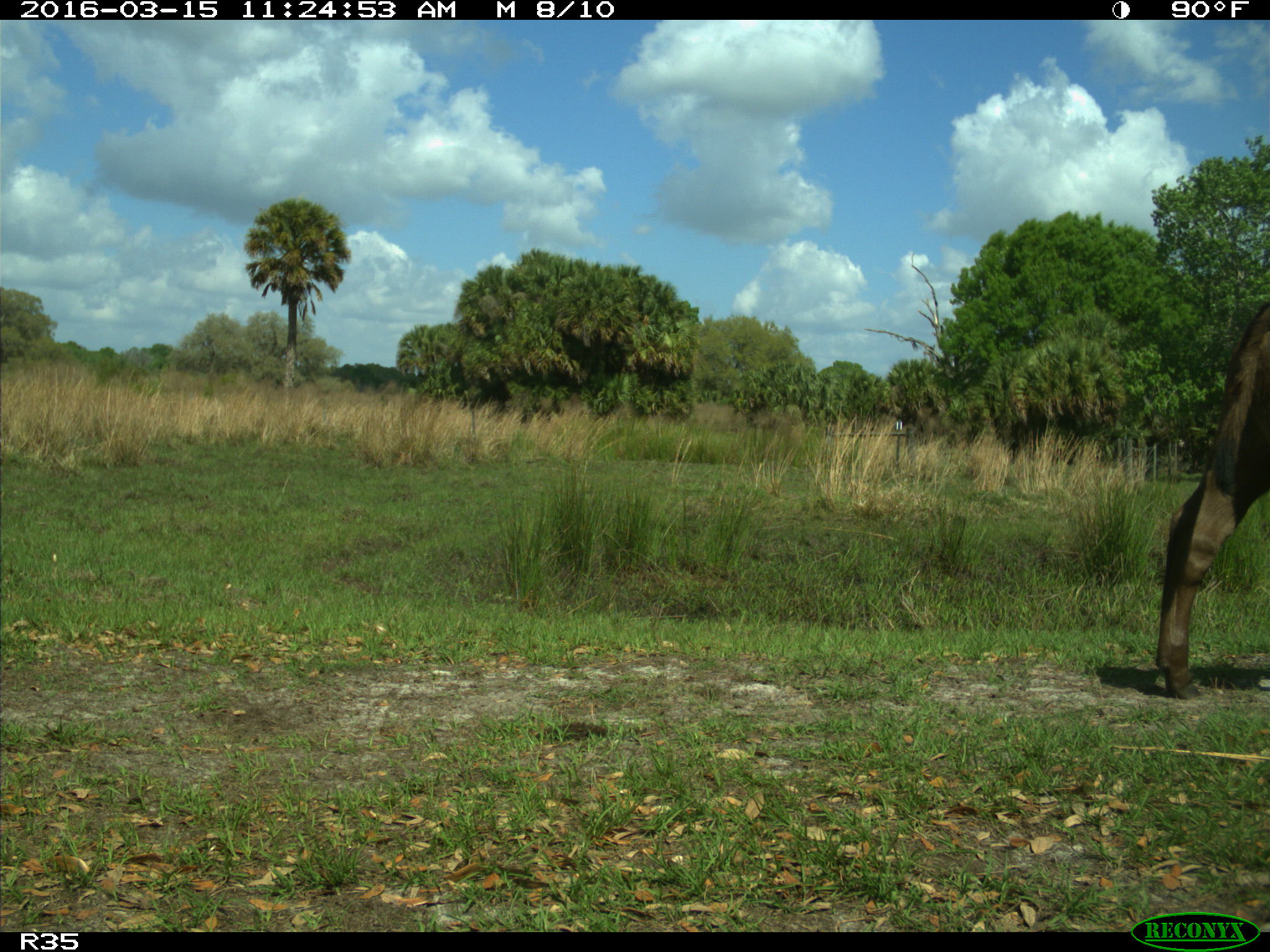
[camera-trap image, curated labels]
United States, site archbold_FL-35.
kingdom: Animalia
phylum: Chordata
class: Mammalia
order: Artiodactyla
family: Bovidae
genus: Bos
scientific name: Bos taurus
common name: domestic cow